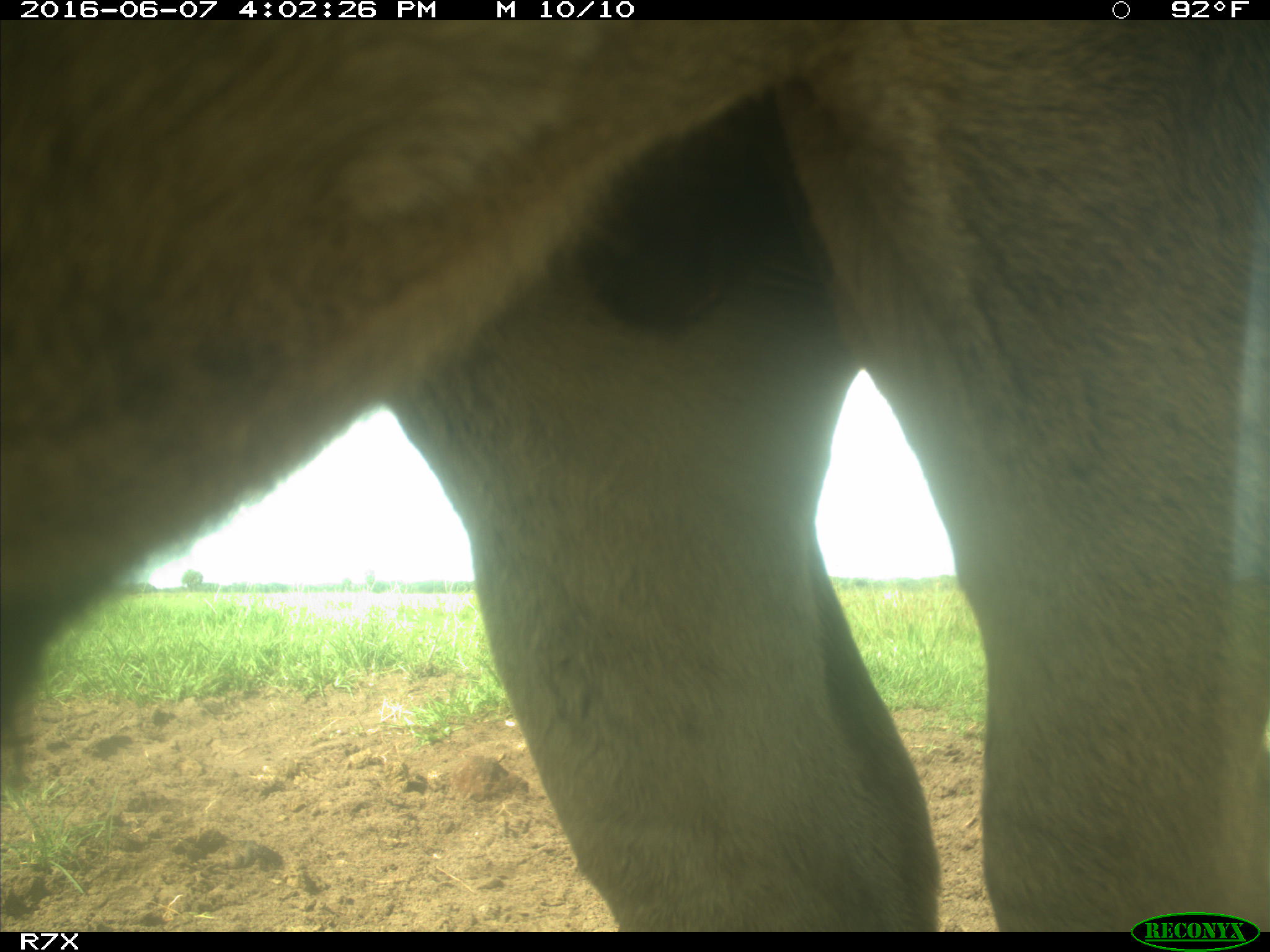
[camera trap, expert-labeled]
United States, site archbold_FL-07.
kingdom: Animalia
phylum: Chordata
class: Mammalia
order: Artiodactyla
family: Bovidae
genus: Bos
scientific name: Bos taurus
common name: domestic cow